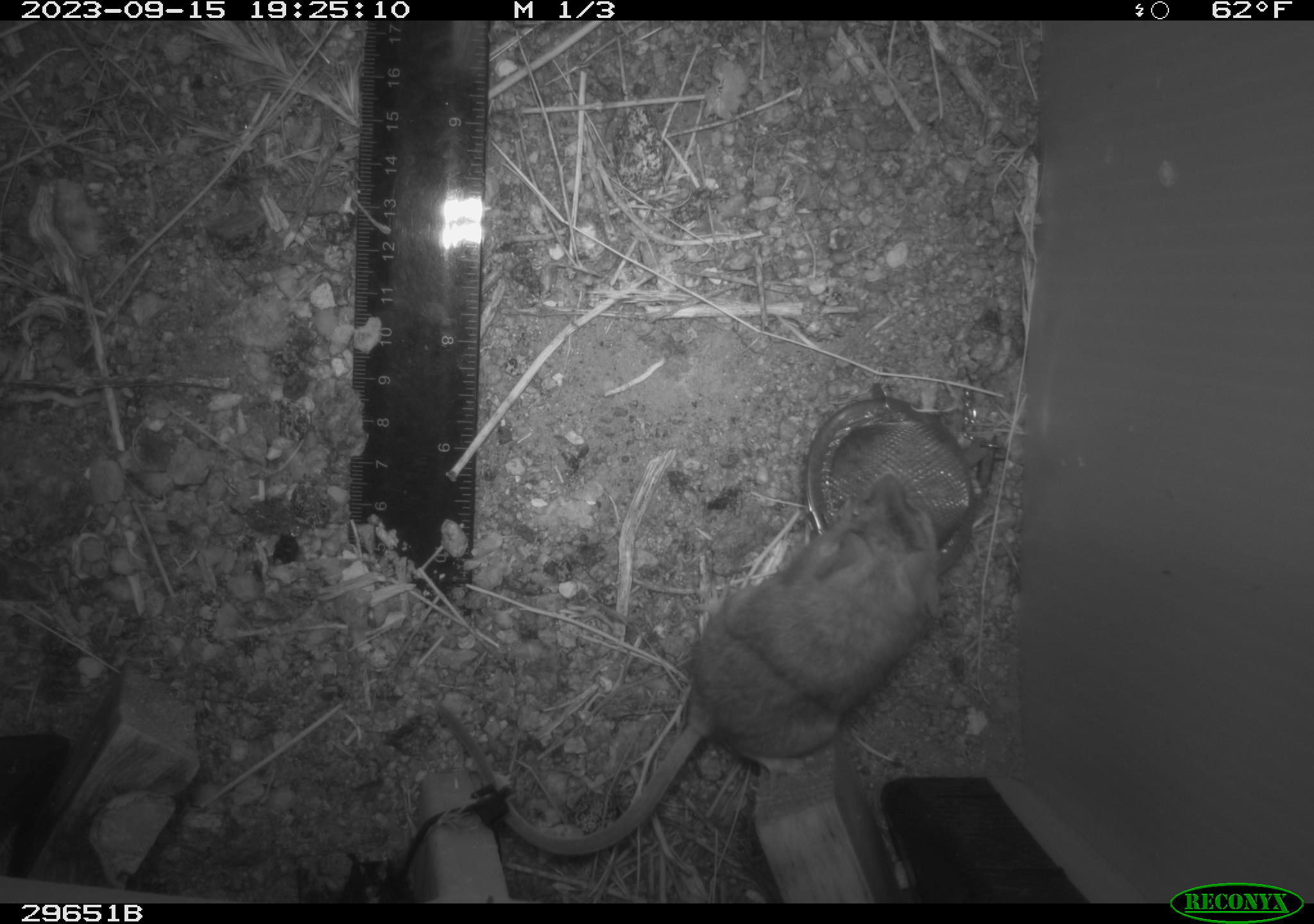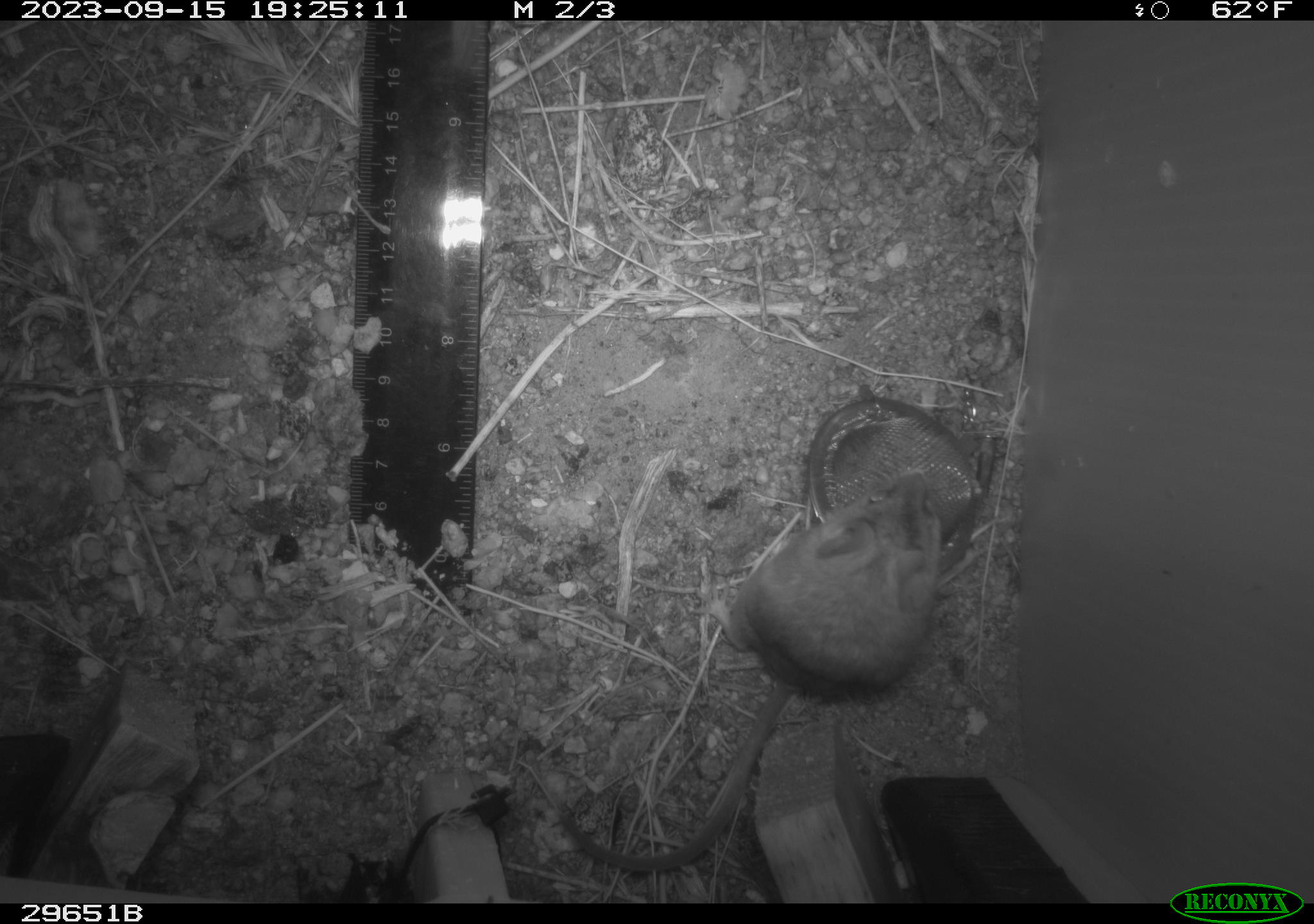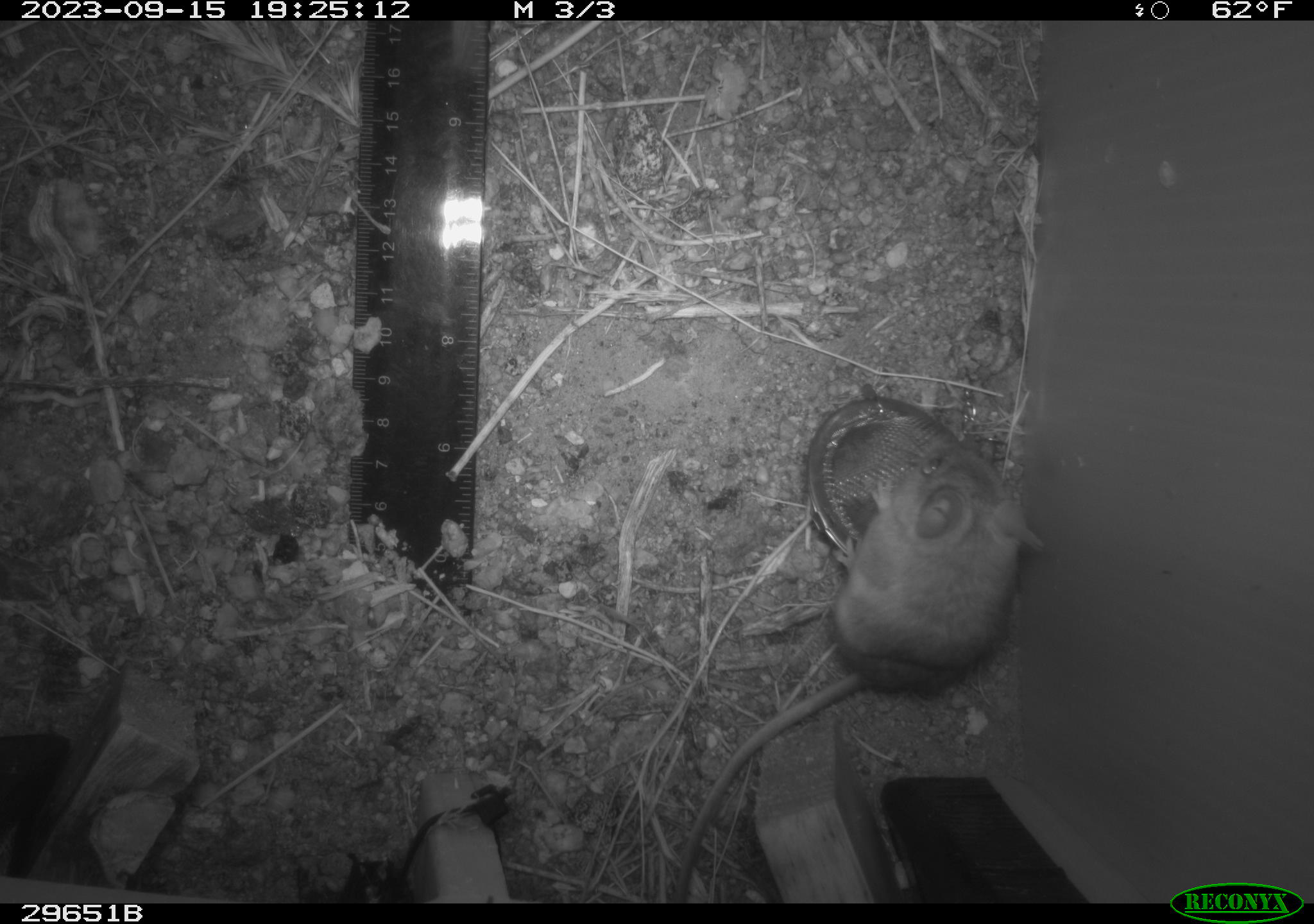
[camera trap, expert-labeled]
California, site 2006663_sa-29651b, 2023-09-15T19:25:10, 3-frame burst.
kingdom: Animalia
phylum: Chordata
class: Mammalia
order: Rodentia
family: Cricetidae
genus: Peromyscus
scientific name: Peromyscus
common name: deer mice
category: peromyscus species